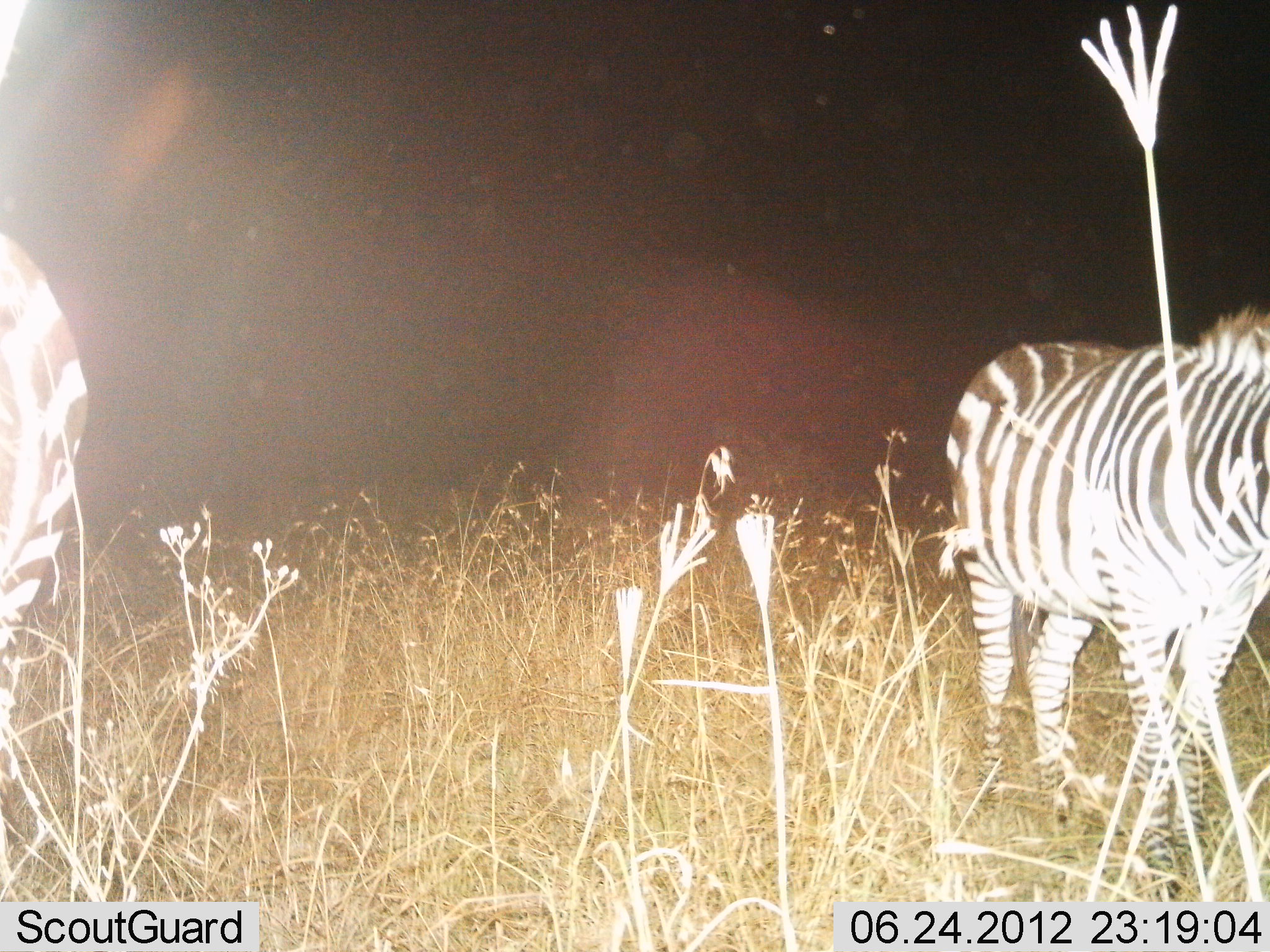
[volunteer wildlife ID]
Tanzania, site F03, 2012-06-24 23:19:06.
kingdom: Animalia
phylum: Chordata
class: Mammalia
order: Perissodactyla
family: Equidae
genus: Equus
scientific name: Equus quagga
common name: plains zebra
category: zebra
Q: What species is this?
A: Zebra (plains zebra) (Equus quagga).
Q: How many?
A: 2.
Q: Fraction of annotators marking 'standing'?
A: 60%.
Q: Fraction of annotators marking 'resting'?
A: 0%.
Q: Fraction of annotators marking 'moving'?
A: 40%.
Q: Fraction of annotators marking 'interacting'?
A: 0%.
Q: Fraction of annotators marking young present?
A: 0%.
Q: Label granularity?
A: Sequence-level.